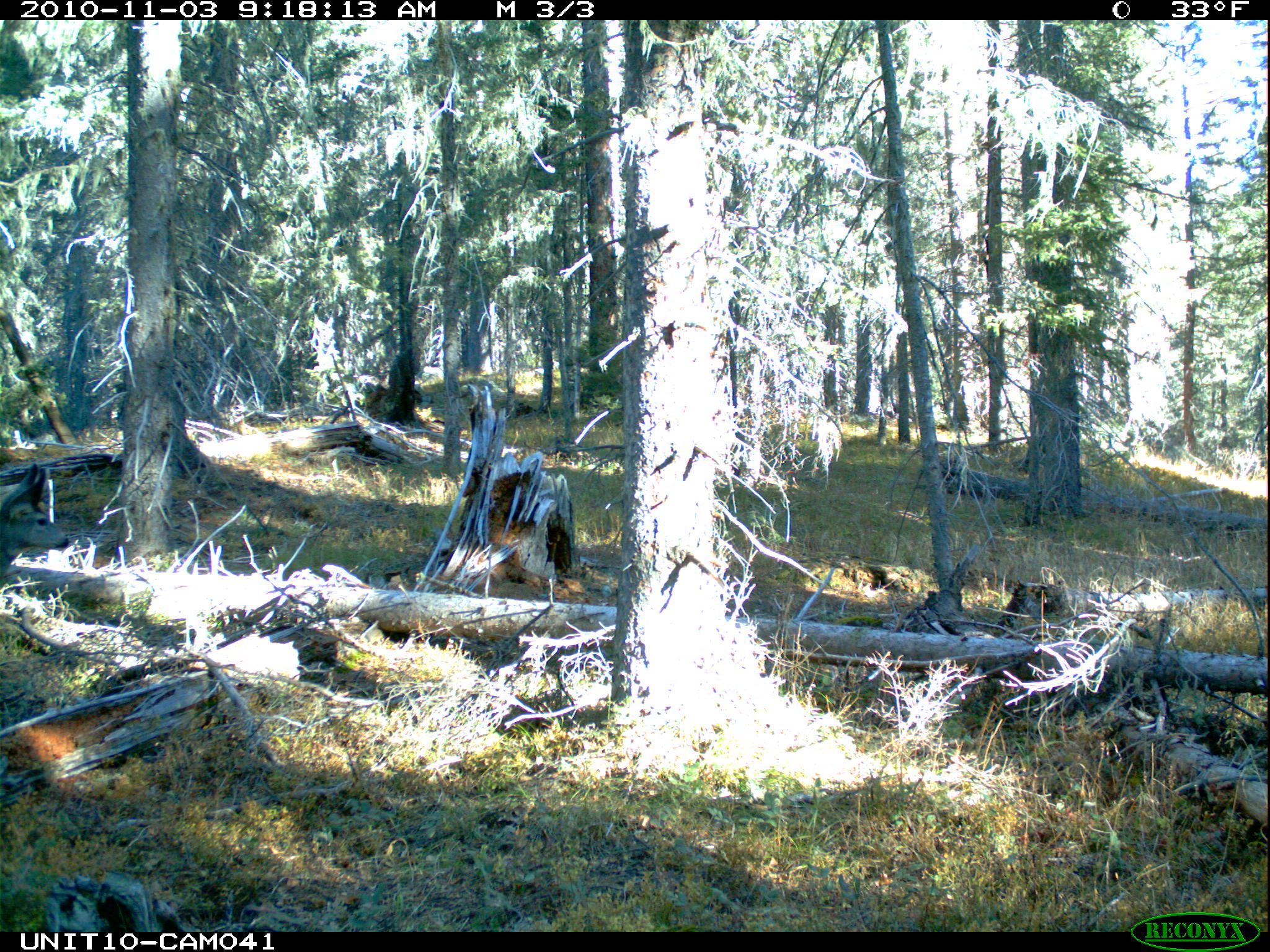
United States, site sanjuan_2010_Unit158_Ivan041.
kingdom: Animalia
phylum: Chordata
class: Mammalia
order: Artiodactyla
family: Cervidae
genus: Odocoileus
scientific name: Odocoileus hemionus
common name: mule deer